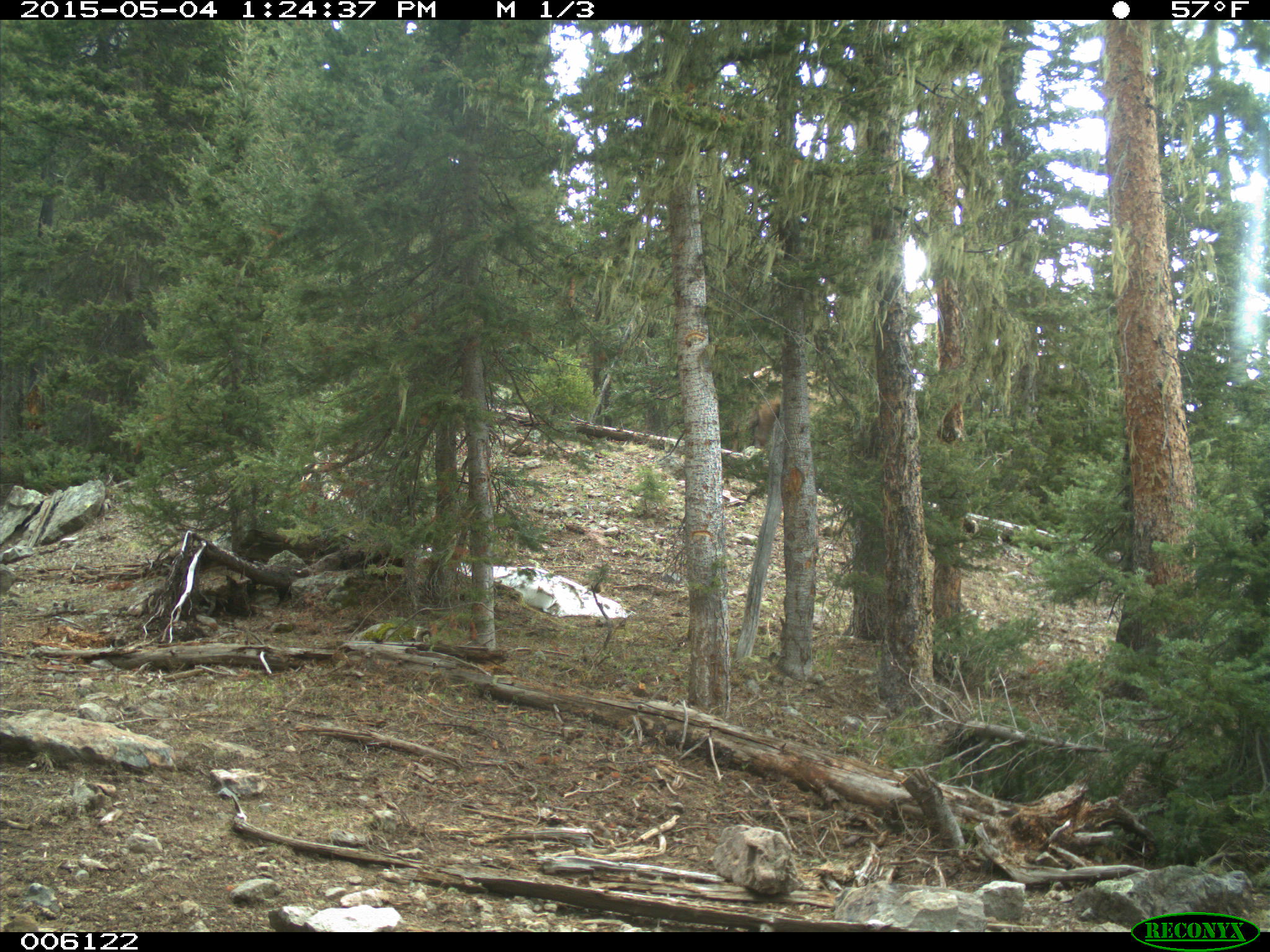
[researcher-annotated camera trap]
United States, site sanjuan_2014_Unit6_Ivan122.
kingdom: Animalia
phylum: Chordata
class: Mammalia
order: Artiodactyla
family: Cervidae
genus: Cervus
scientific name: Cervus elaphus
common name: red deer